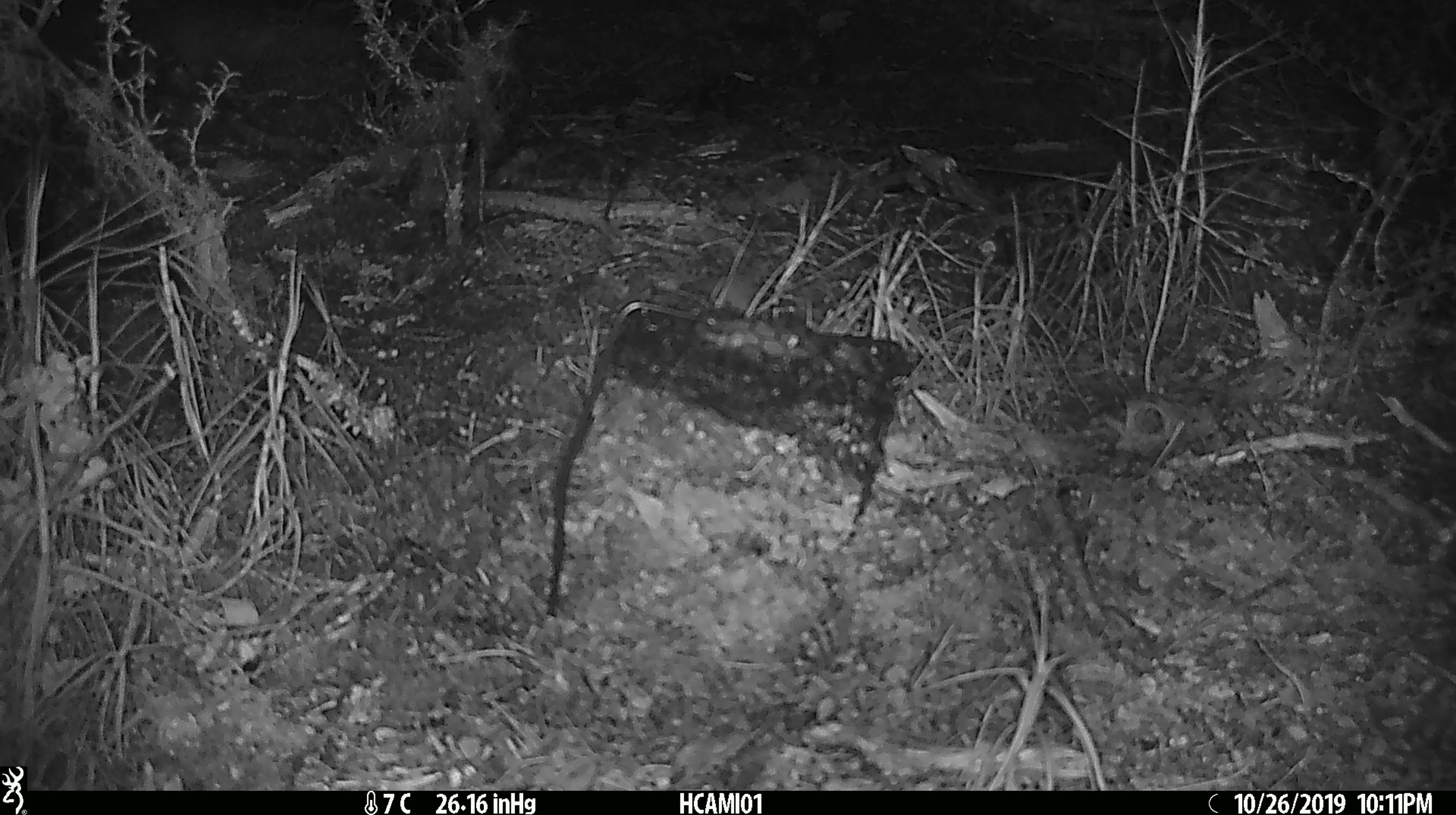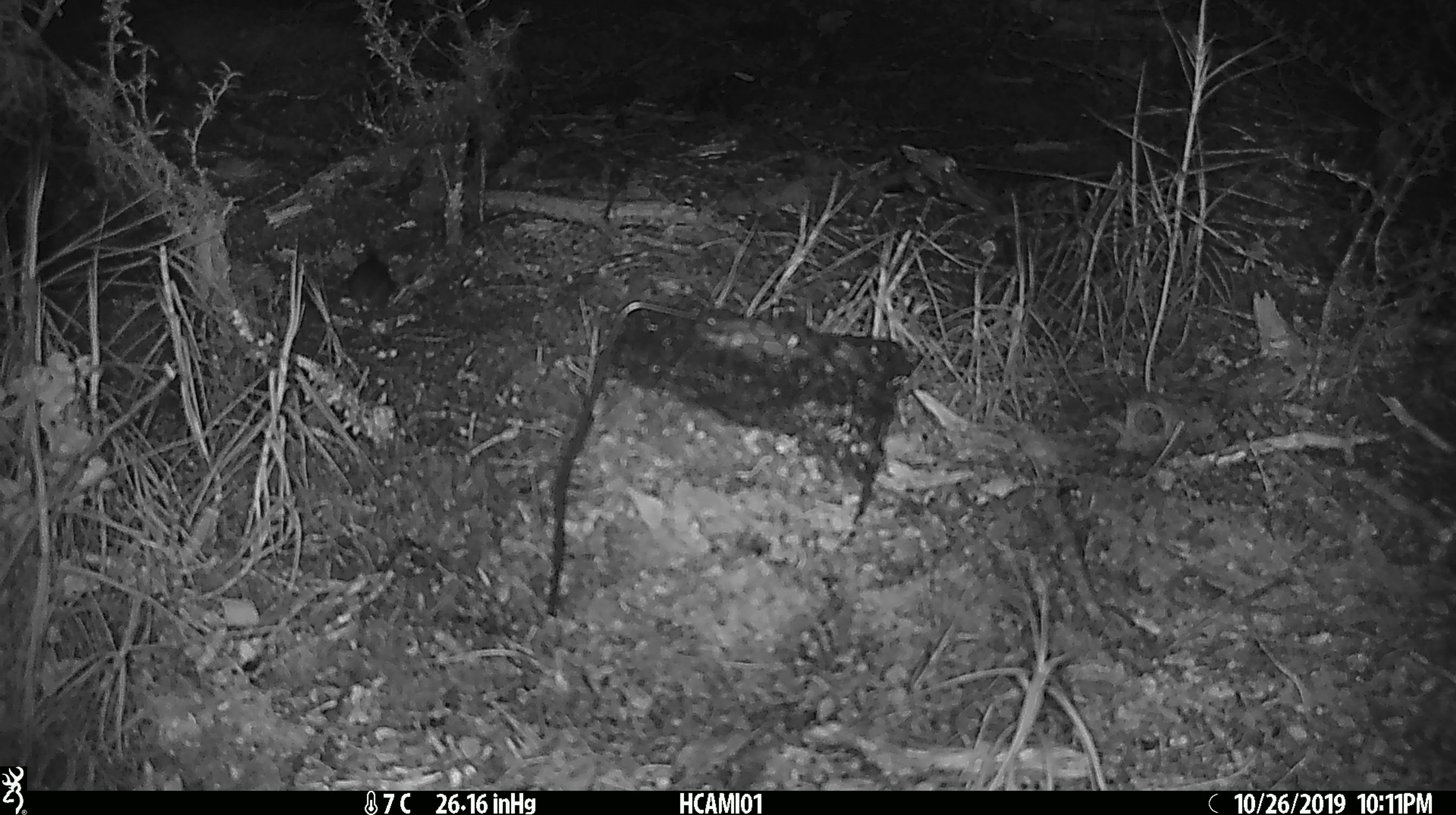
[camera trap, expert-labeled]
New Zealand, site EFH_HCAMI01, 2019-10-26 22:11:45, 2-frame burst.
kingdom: Animalia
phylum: Chordata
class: Mammalia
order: Rodentia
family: Muridae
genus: Mus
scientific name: Mus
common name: mouse